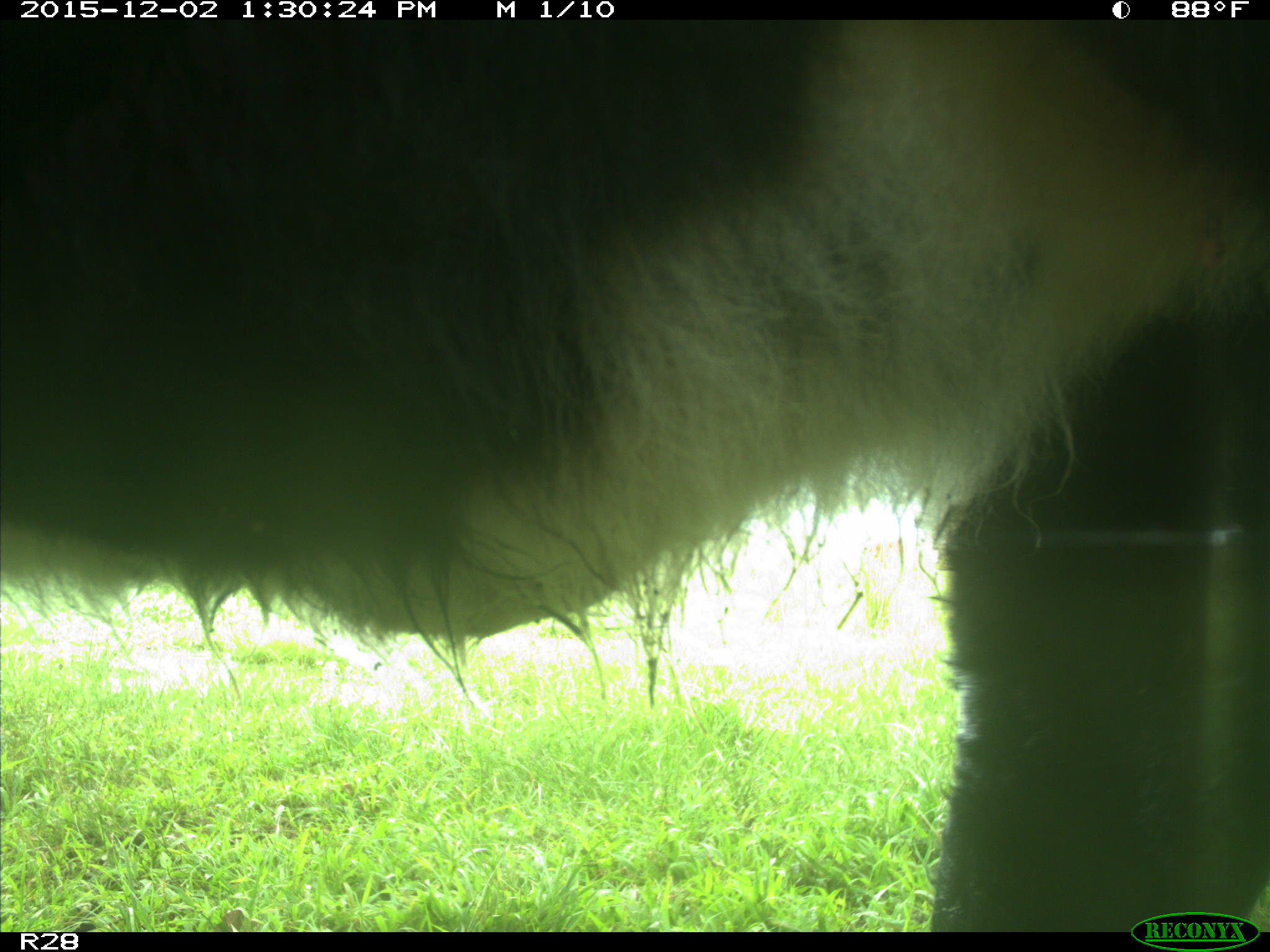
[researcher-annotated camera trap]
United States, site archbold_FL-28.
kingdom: Animalia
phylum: Chordata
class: Mammalia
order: Artiodactyla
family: Bovidae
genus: Bos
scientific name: Bos taurus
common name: domestic cow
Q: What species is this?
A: Bos taurus (domestic cow).